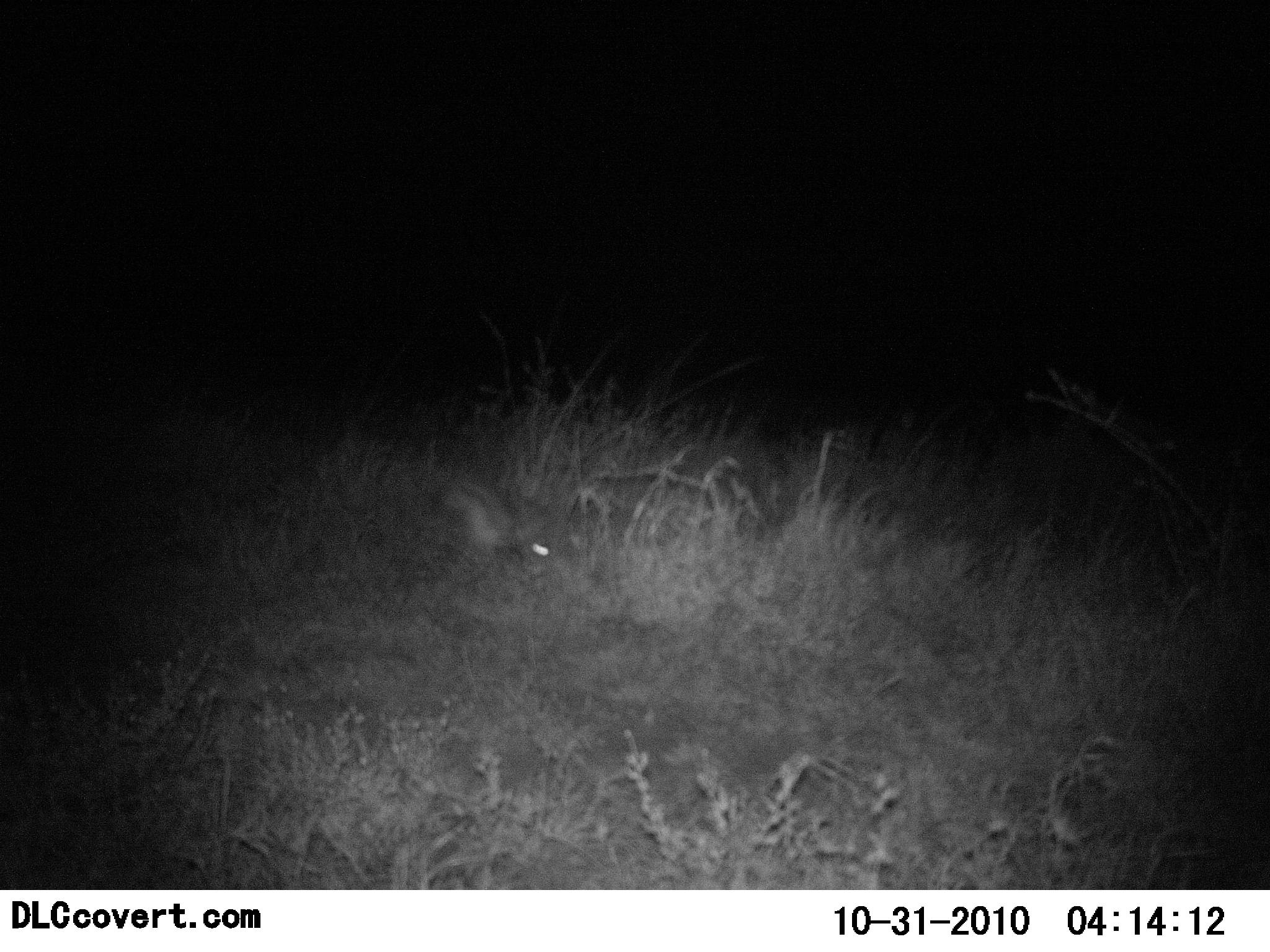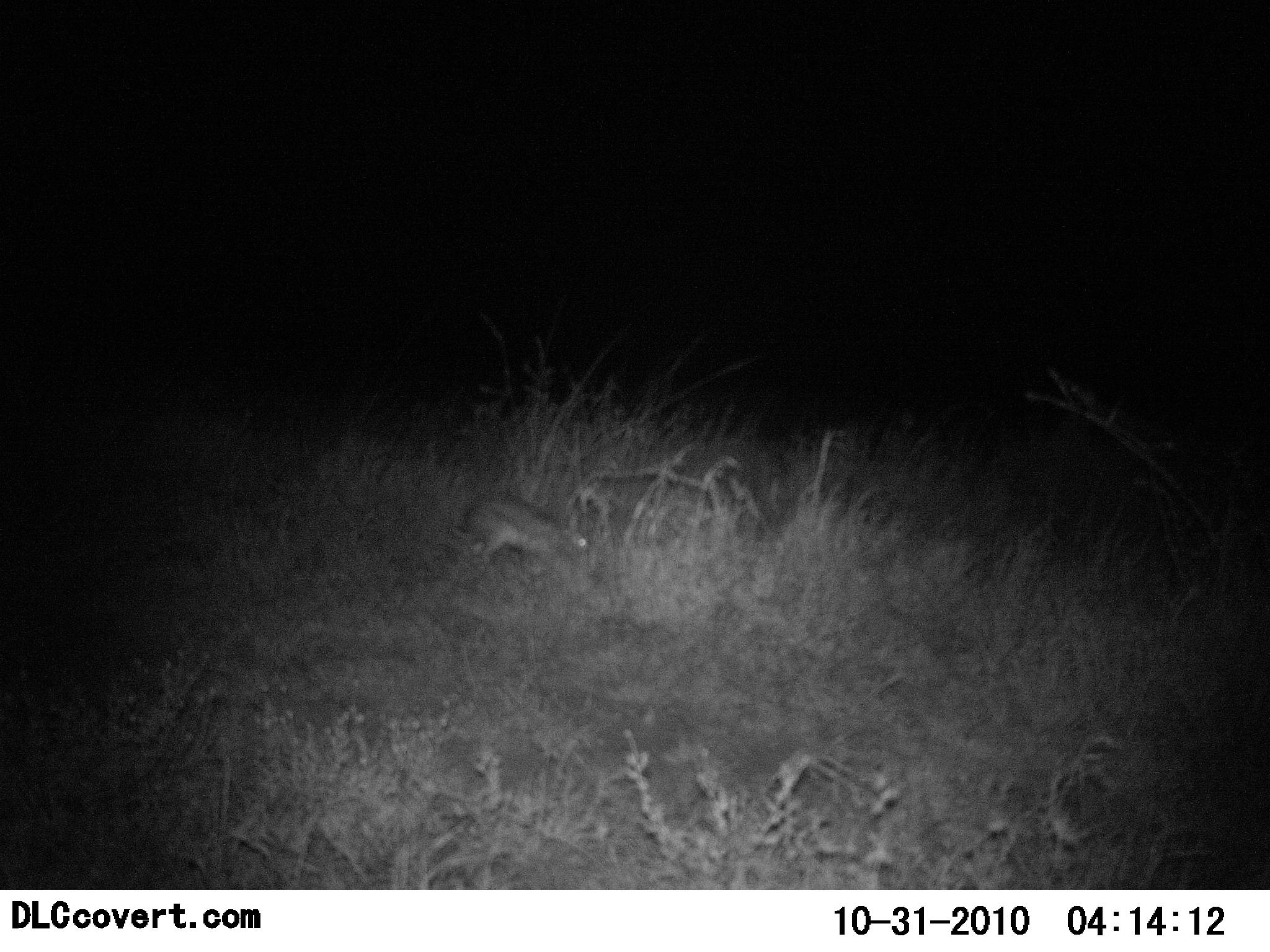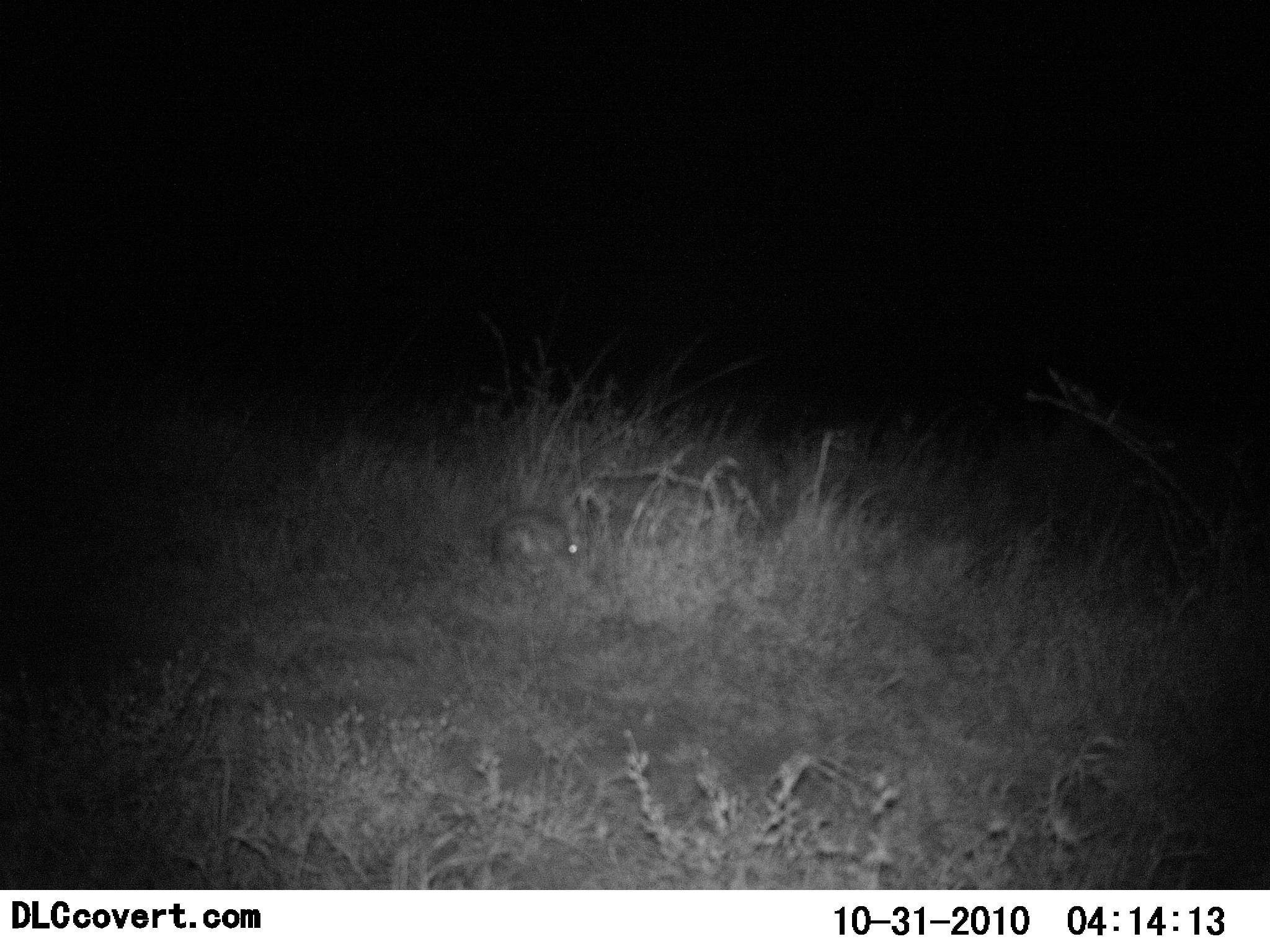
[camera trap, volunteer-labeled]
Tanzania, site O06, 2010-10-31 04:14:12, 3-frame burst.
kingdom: Animalia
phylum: Chordata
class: Mammalia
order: Lagomorpha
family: Leporidae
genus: Lepus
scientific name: Lepus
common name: hare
Hare (Lepus), count 1. Behavior (volunteer vote fractions): standing 0%, resting 0%, moving 87%, interacting 0%. Young present (vote fraction): 0%. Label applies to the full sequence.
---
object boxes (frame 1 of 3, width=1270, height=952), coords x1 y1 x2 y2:
animal: 433 474 554 581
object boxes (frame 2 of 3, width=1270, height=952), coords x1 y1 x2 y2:
animal: 448 489 592 572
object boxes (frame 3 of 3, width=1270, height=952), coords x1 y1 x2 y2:
animal: 488 507 586 579